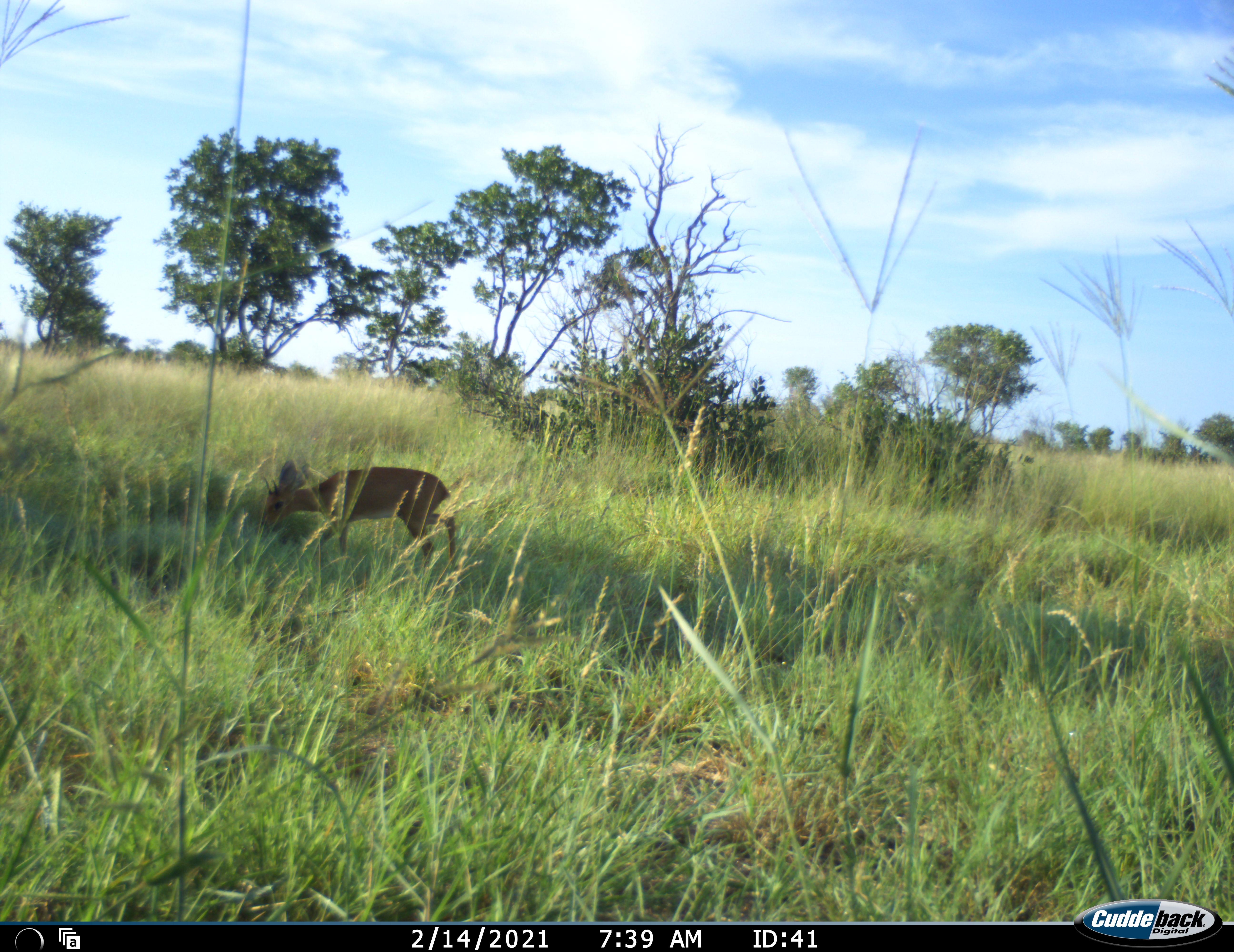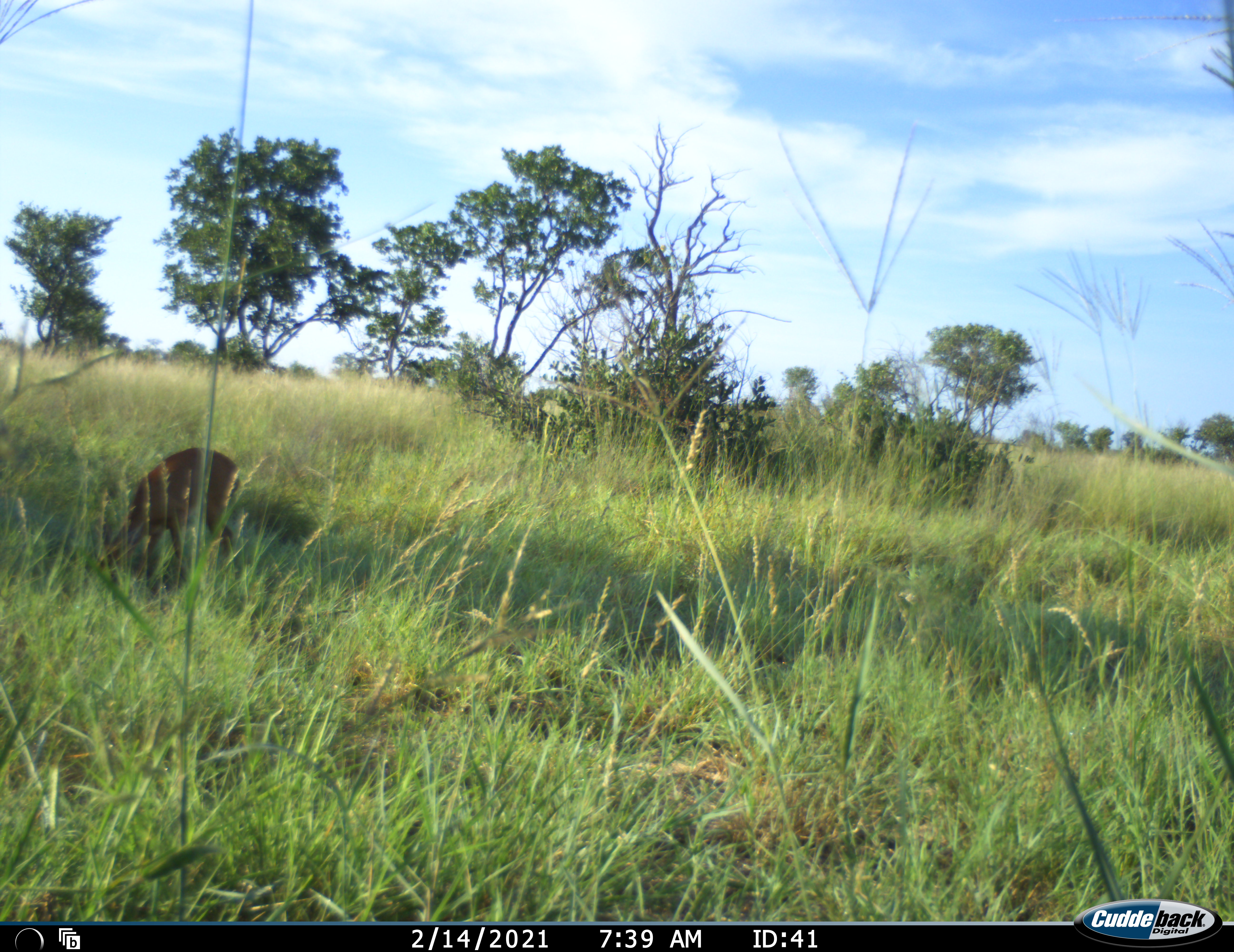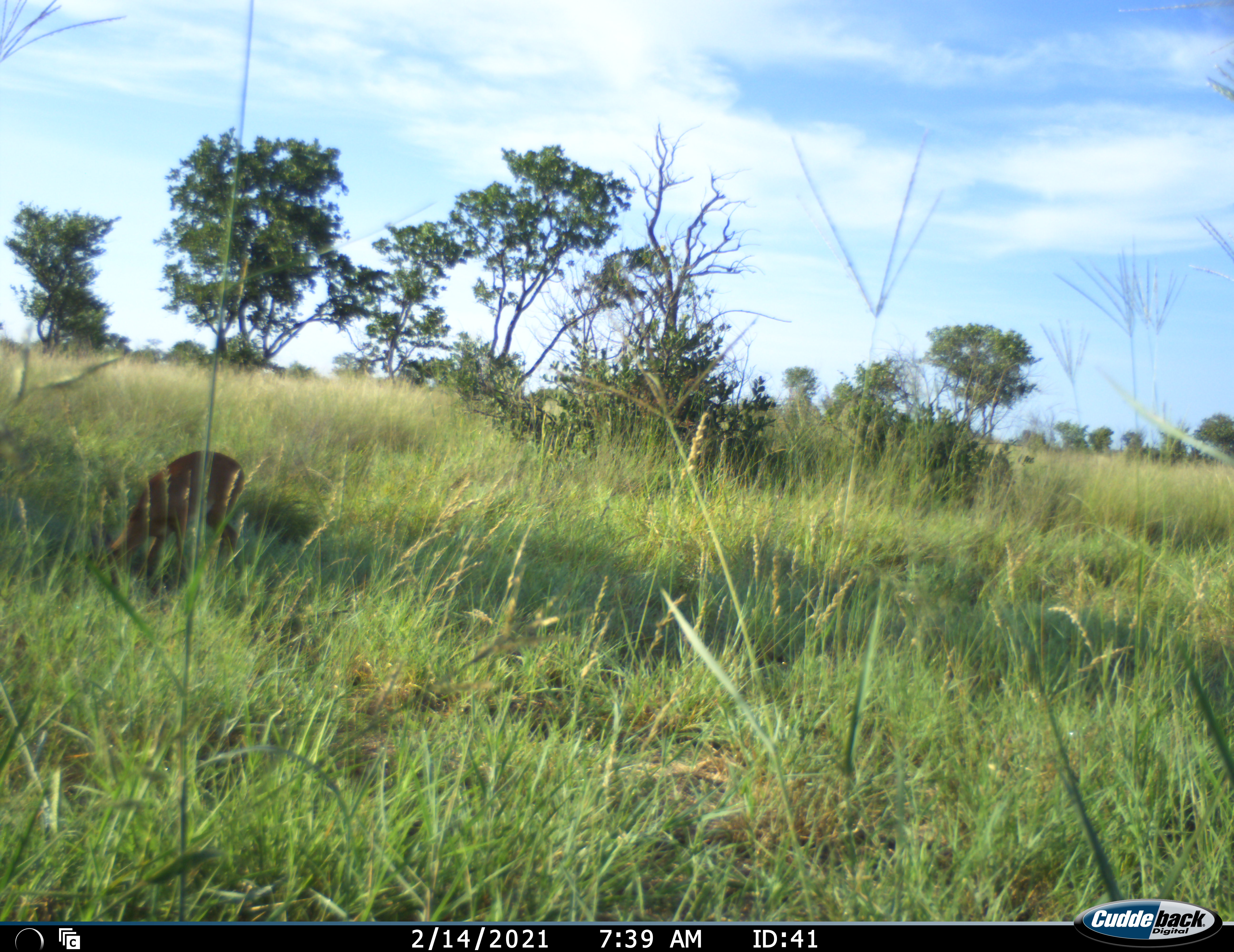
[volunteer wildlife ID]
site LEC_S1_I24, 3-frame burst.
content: unidentified animal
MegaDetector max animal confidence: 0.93